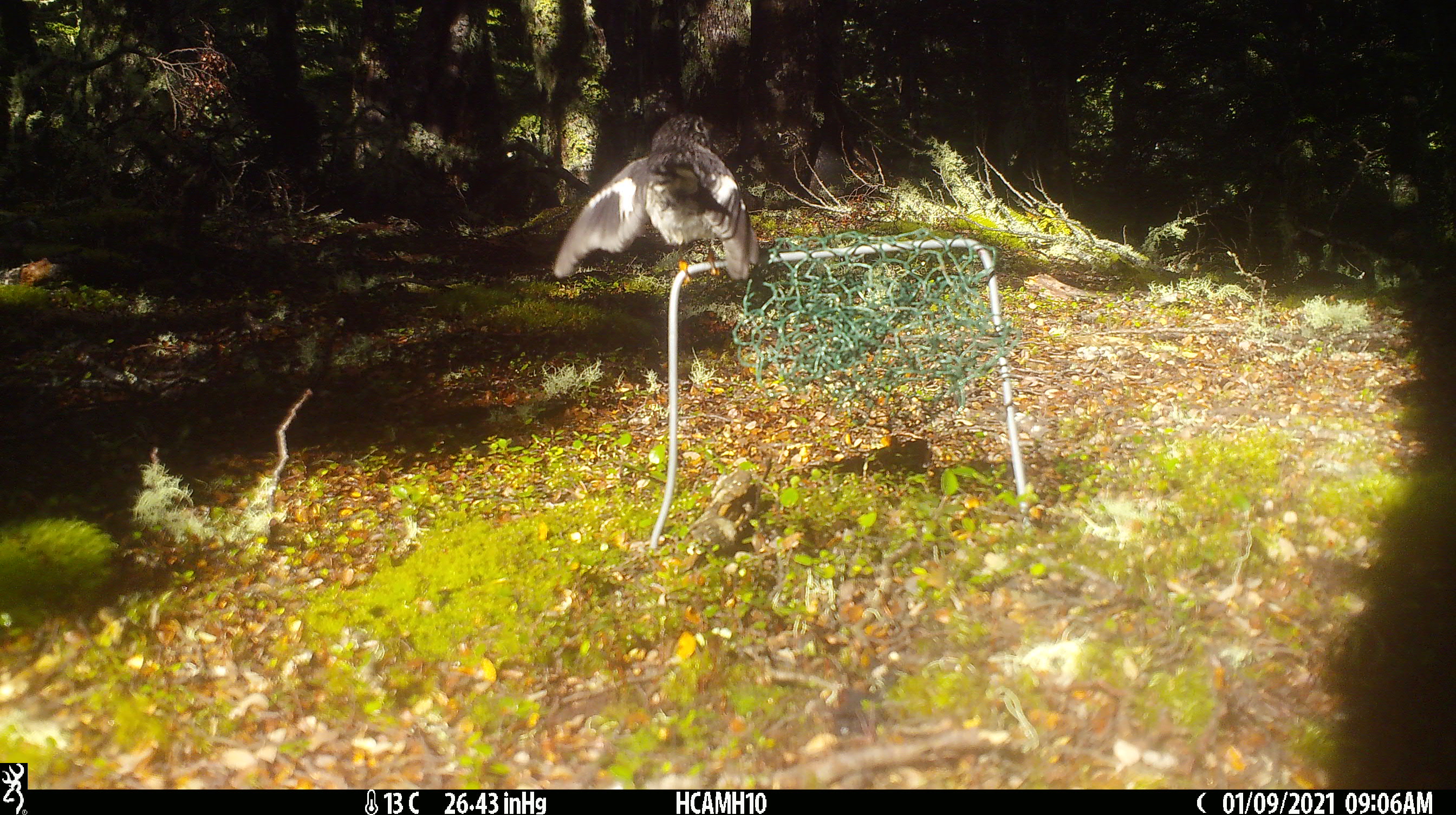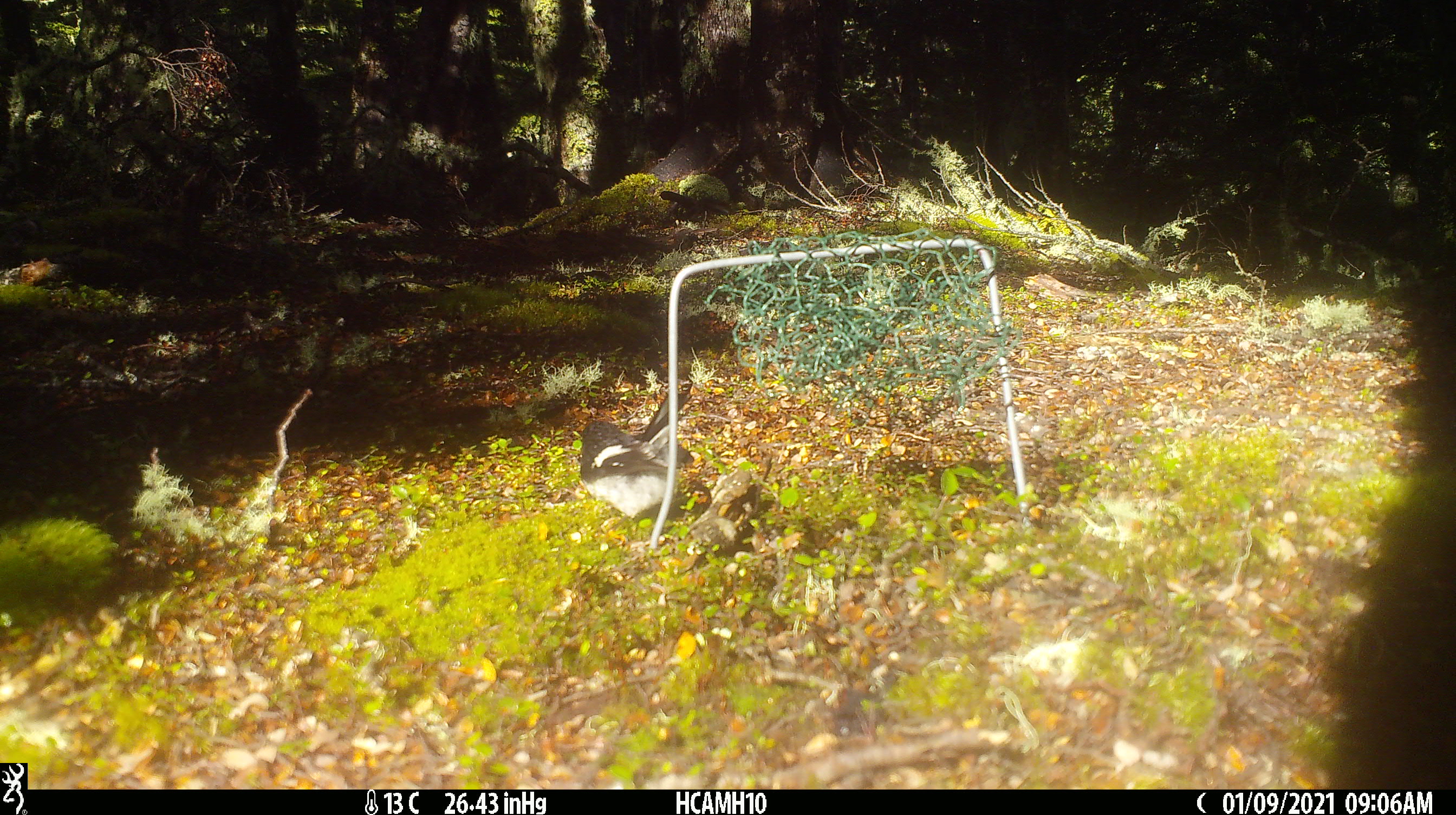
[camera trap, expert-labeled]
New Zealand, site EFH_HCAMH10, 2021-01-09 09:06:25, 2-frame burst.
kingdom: Animalia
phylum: Chordata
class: Aves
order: Passeriformes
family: Petroicidae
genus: Petroica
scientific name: Petroica macrocephala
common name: tomtit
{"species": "tomtit (Petroica macrocephala)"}